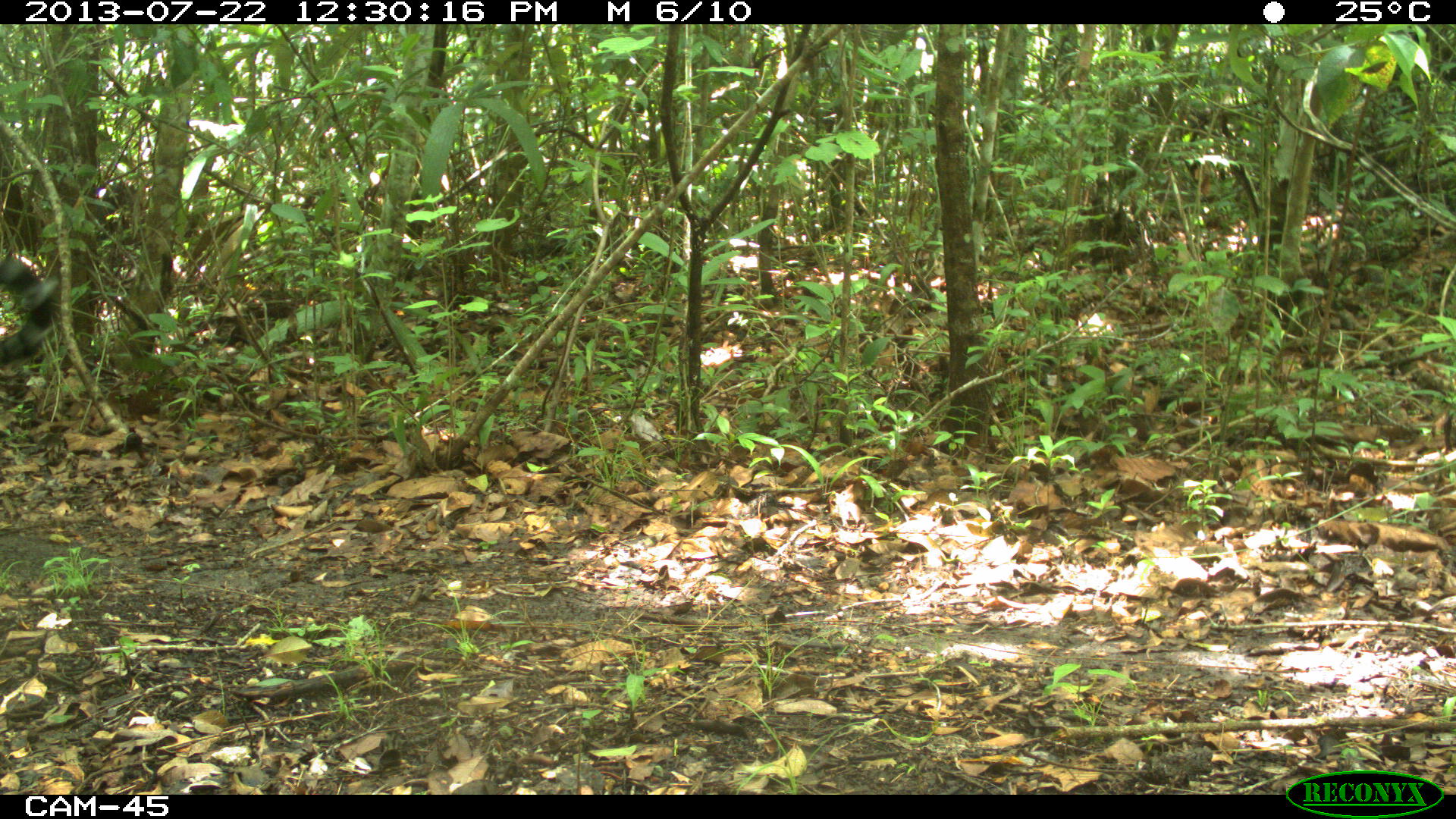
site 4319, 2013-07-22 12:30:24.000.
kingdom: Animalia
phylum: Chordata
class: Mammalia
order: Carnivora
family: Felidae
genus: Panthera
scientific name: Panthera onca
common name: jaguar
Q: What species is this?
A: Panthera onca (jaguar).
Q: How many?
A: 1.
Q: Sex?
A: Male.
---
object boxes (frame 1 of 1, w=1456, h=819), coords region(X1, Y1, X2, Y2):
panthera onca: region(0, 250, 61, 367)